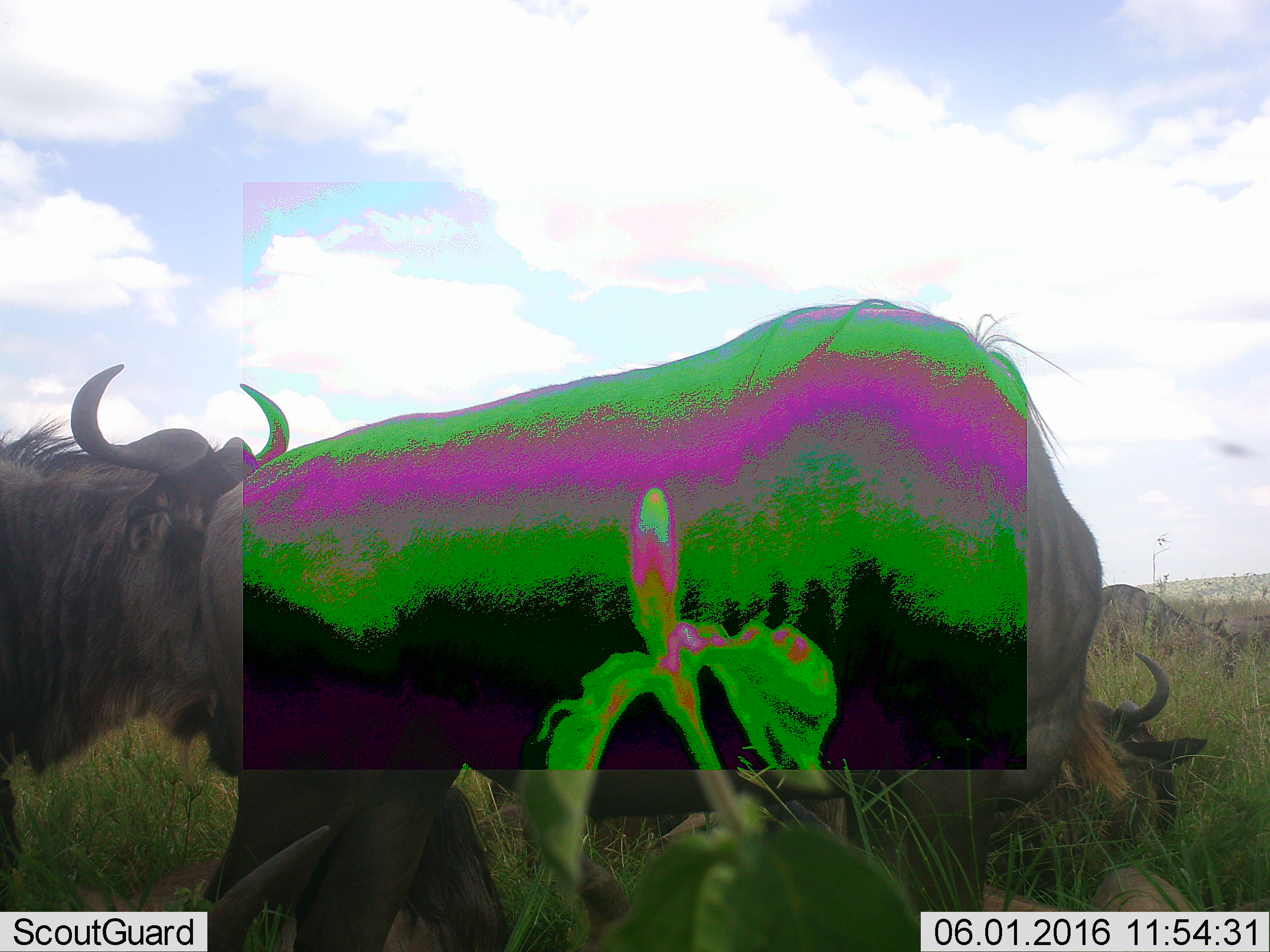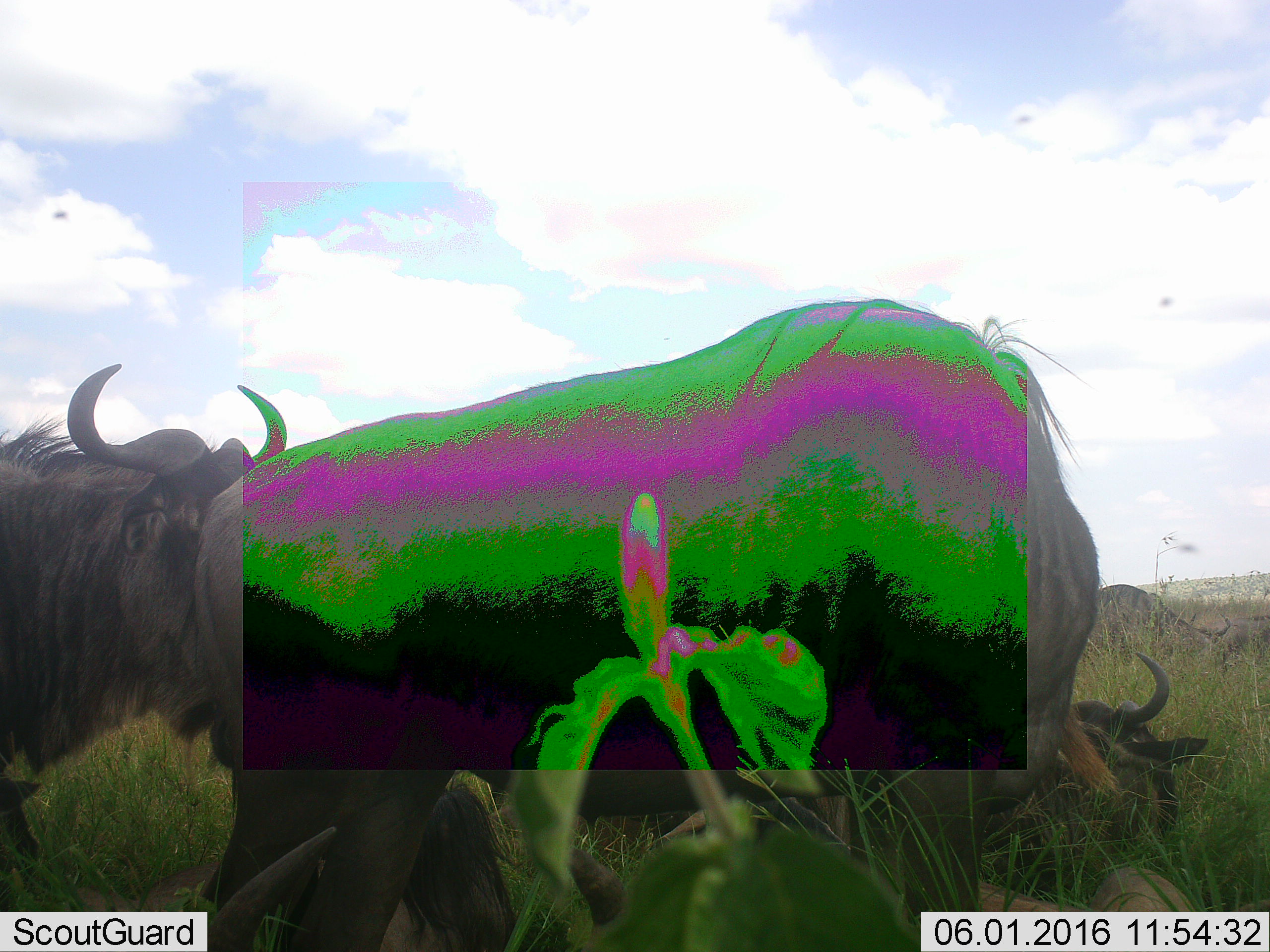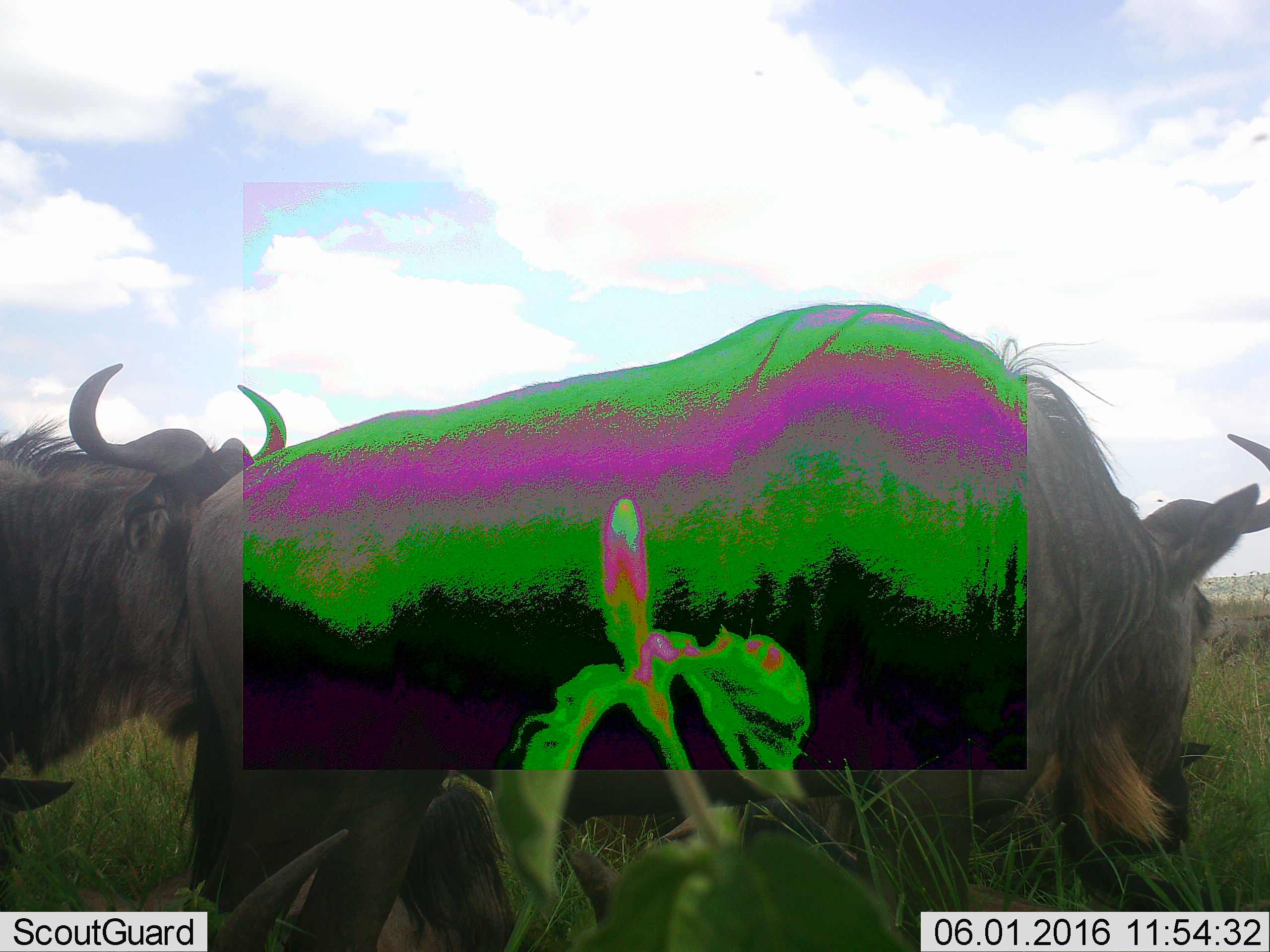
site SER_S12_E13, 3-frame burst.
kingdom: Animalia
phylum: Chordata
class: Mammalia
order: Artiodactyla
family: Bovidae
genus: Connochaetes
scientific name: Connochaetes taurinus taurinus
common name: blue wildebeest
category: wildebeestblue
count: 8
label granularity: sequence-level